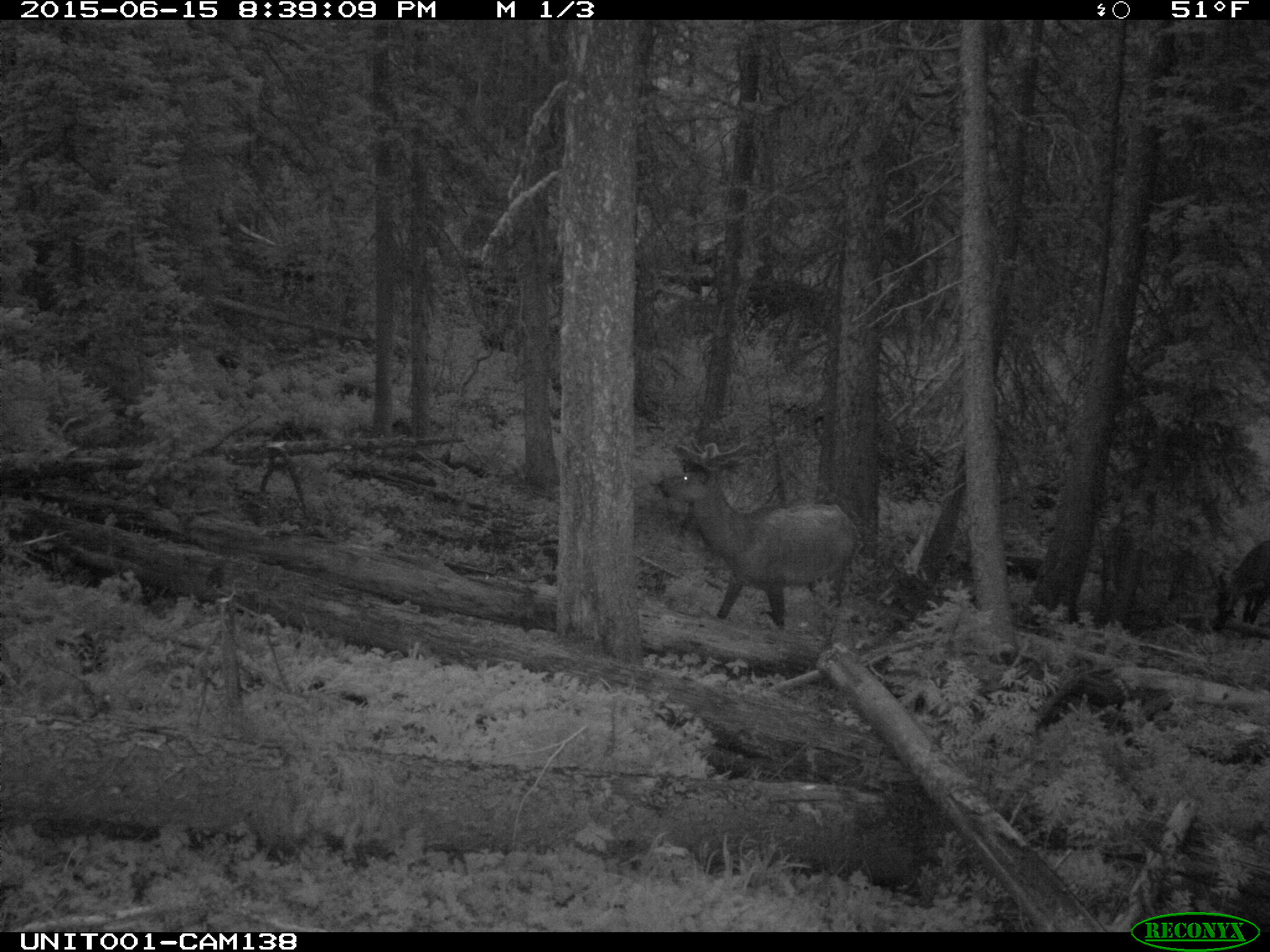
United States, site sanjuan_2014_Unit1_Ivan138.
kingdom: Animalia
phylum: Chordata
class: Mammalia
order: Artiodactyla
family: Cervidae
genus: Cervus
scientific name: Cervus elaphus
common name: red deer